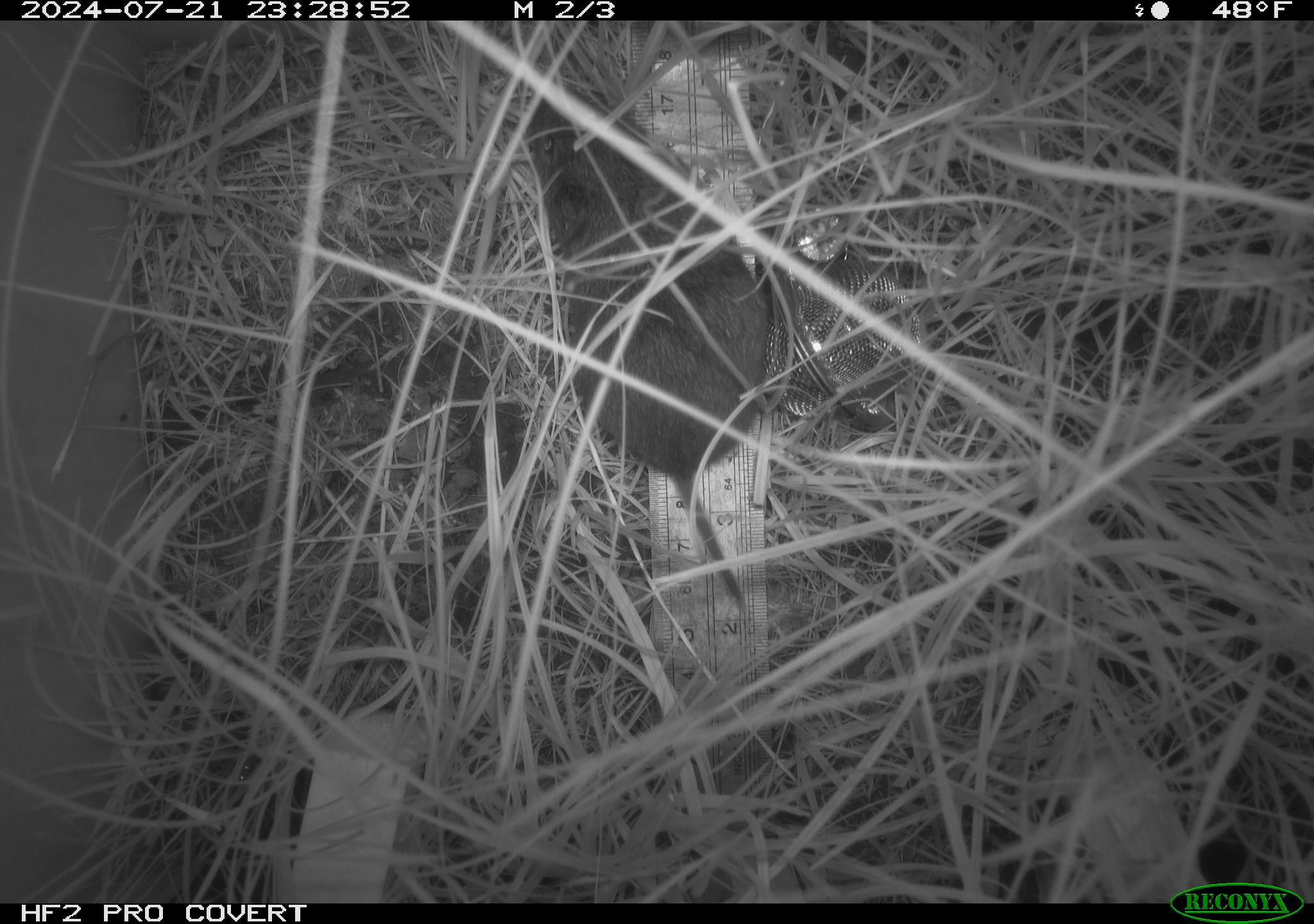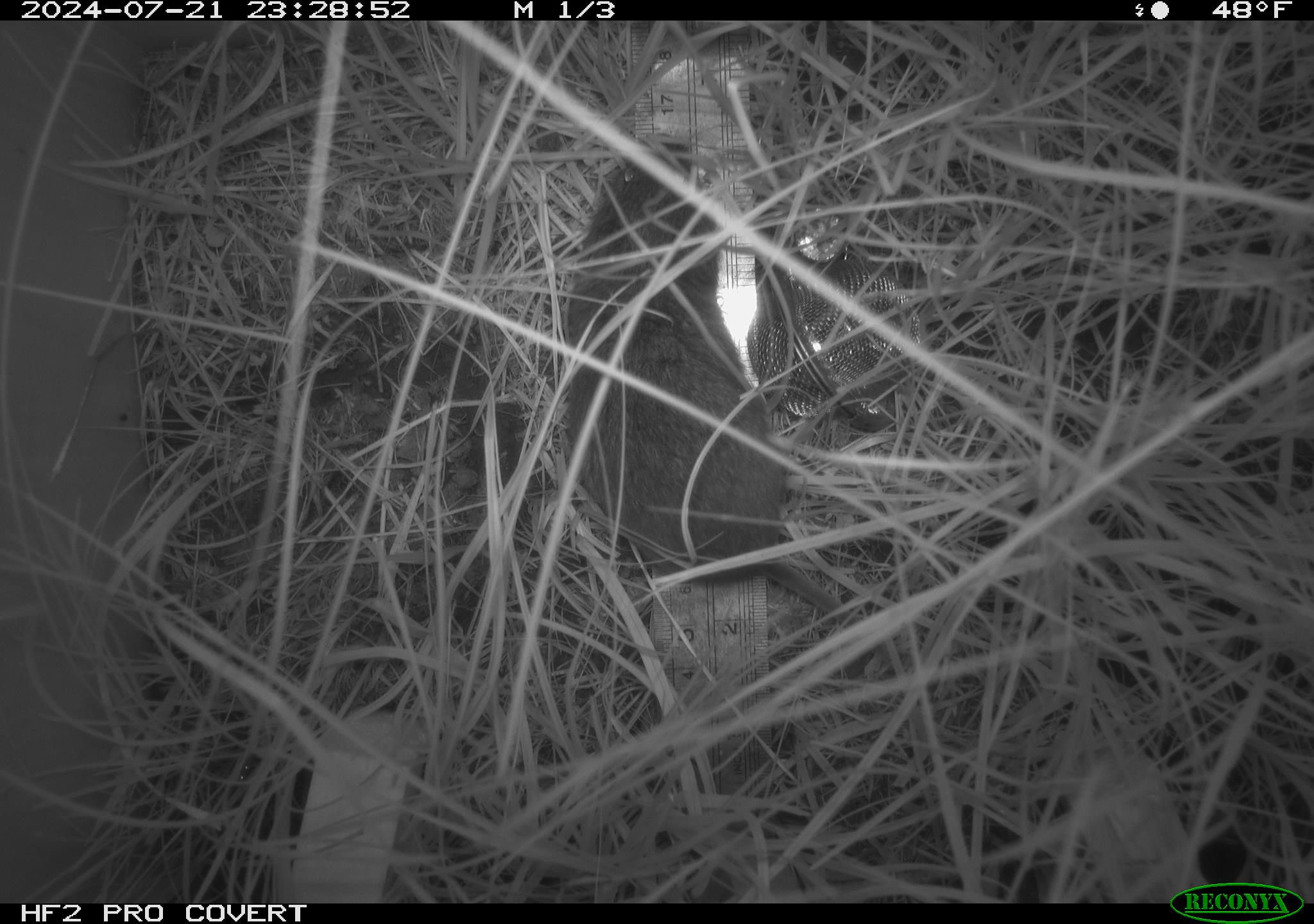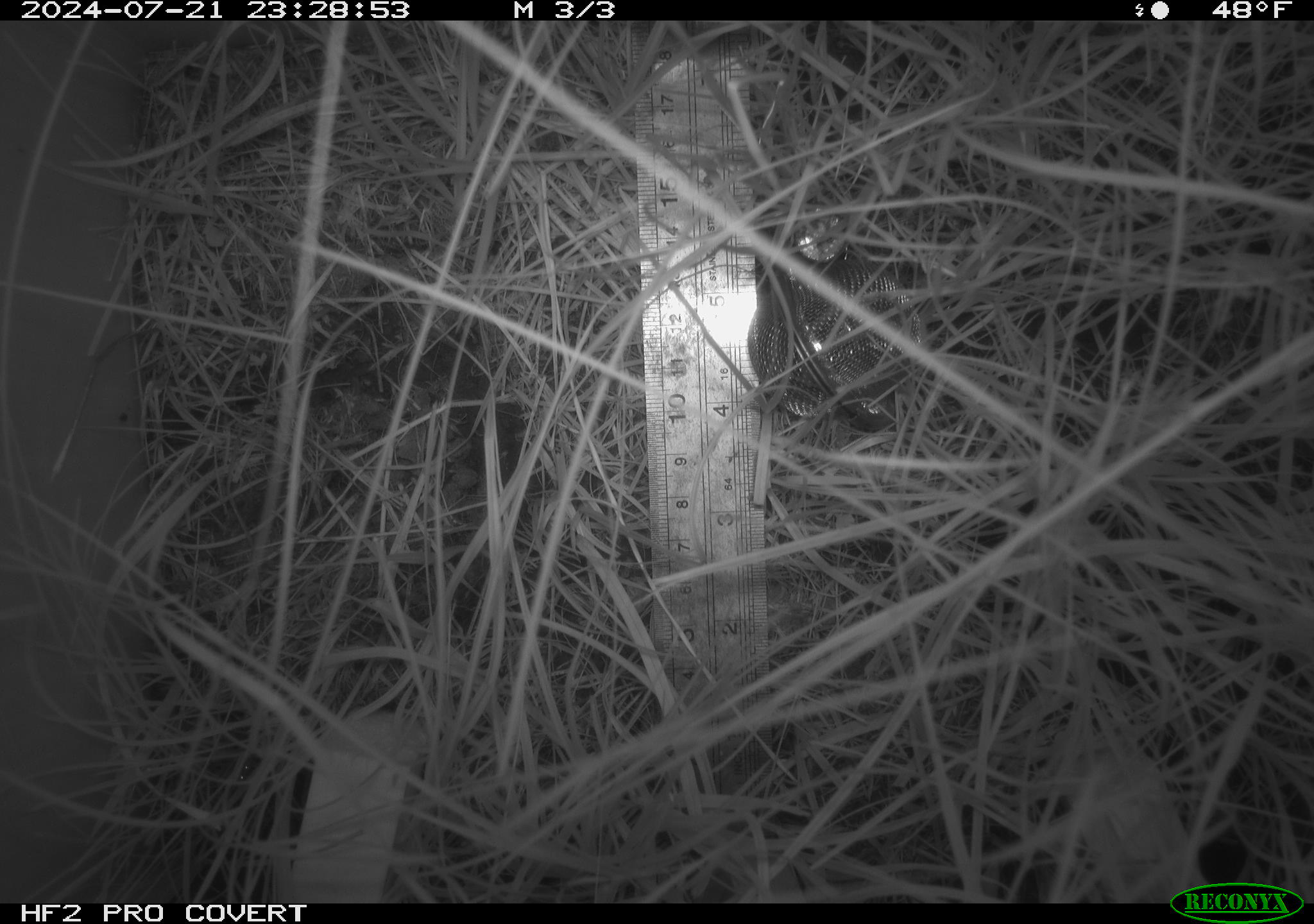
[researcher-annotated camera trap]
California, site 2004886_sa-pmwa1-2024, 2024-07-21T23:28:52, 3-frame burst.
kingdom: Animalia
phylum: Chordata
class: Mammalia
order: Rodentia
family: Cricetidae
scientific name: Arvicolinae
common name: voles, lemmings, and muskrats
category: arvicolinae subfamily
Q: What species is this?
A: Arvicolinae subfamily (voles, lemmings, and muskrats) (Arvicolinae).